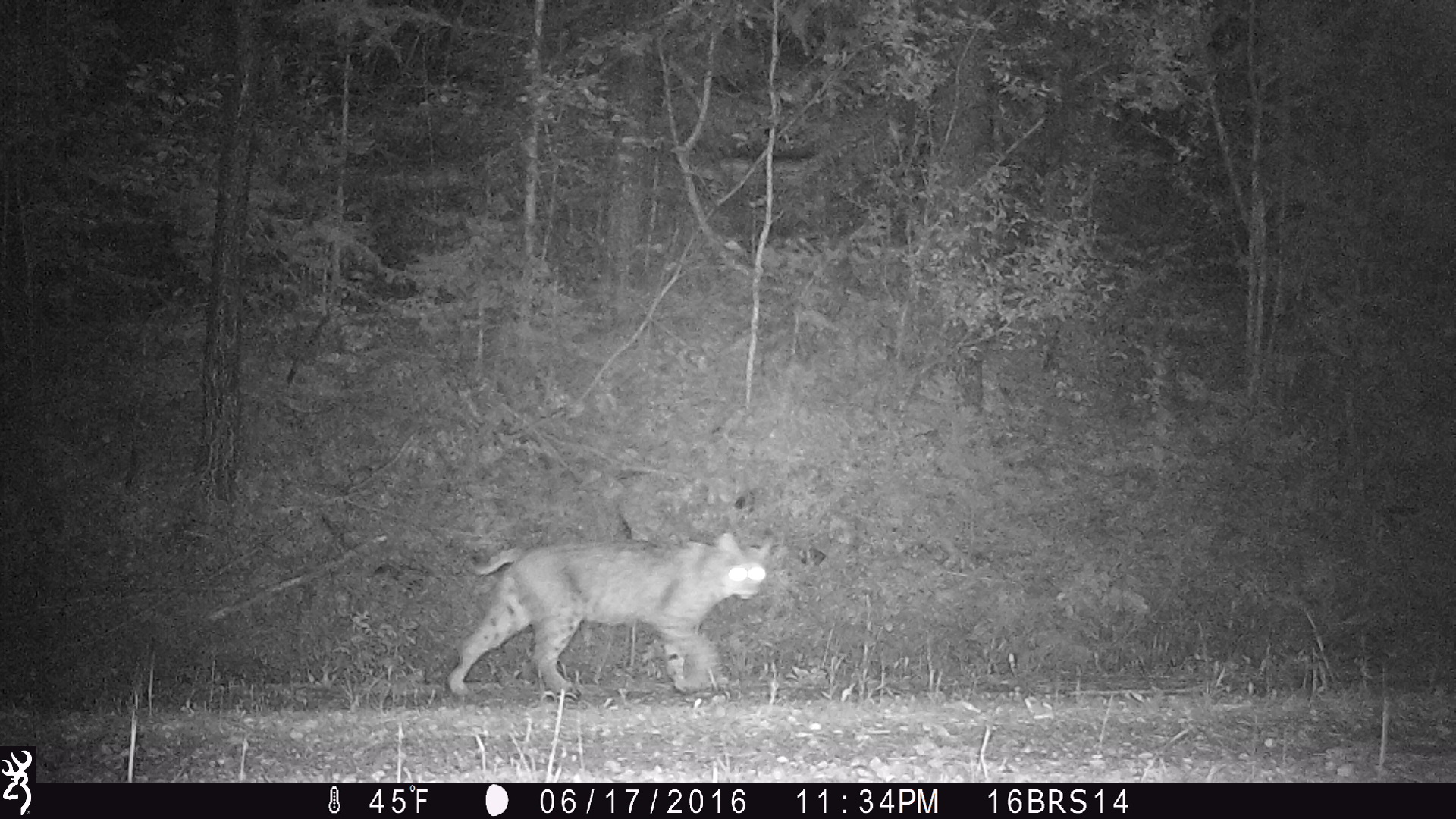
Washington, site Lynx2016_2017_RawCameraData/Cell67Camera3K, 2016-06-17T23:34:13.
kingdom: Animalia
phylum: Chordata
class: Mammalia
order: Carnivora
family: Felidae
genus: Lynx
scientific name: Lynx rufus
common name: bobcat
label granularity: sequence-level